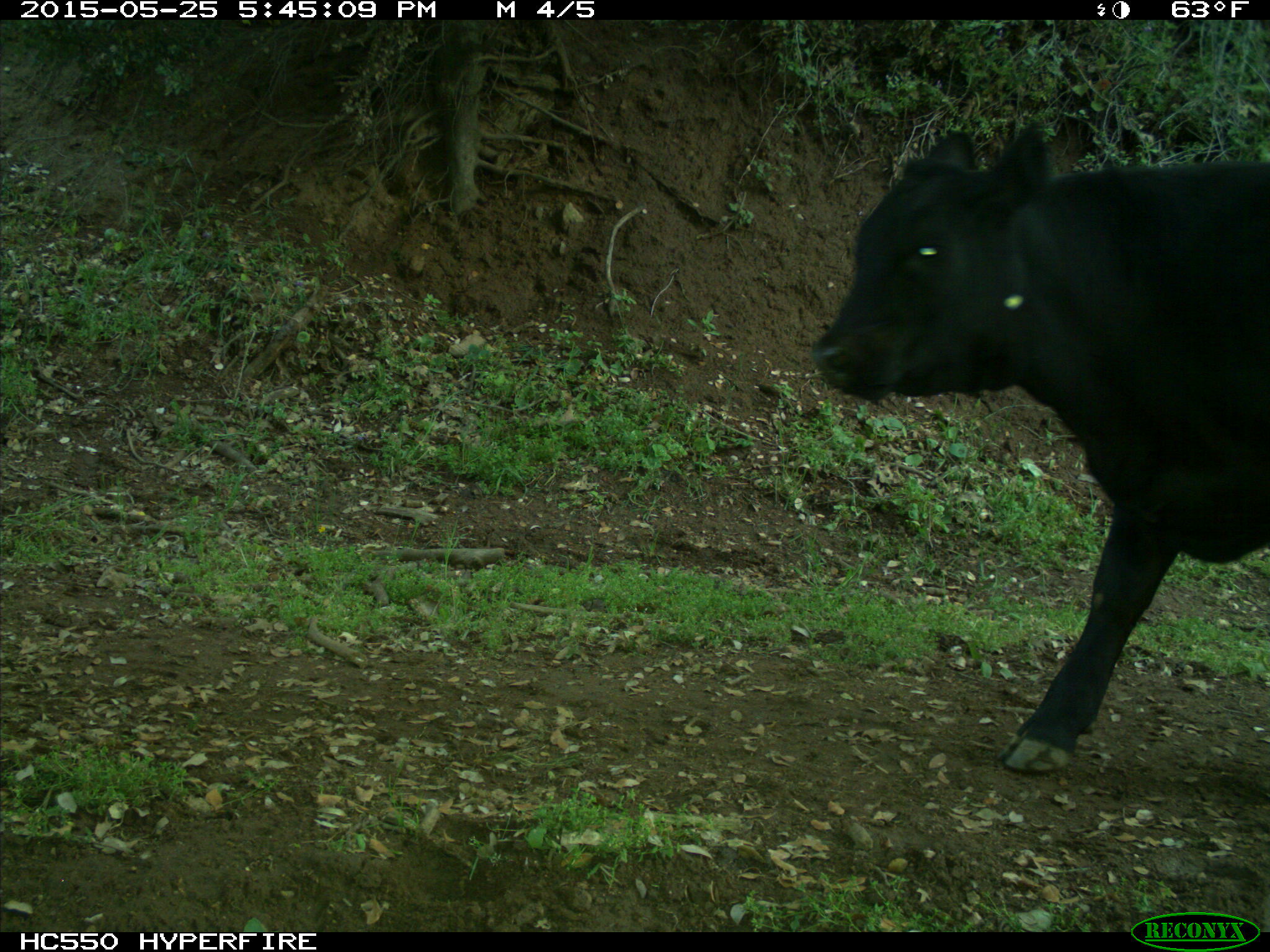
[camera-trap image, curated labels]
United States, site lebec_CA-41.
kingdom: Animalia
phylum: Chordata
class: Mammalia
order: Artiodactyla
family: Bovidae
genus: Bos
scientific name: Bos taurus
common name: domestic cow